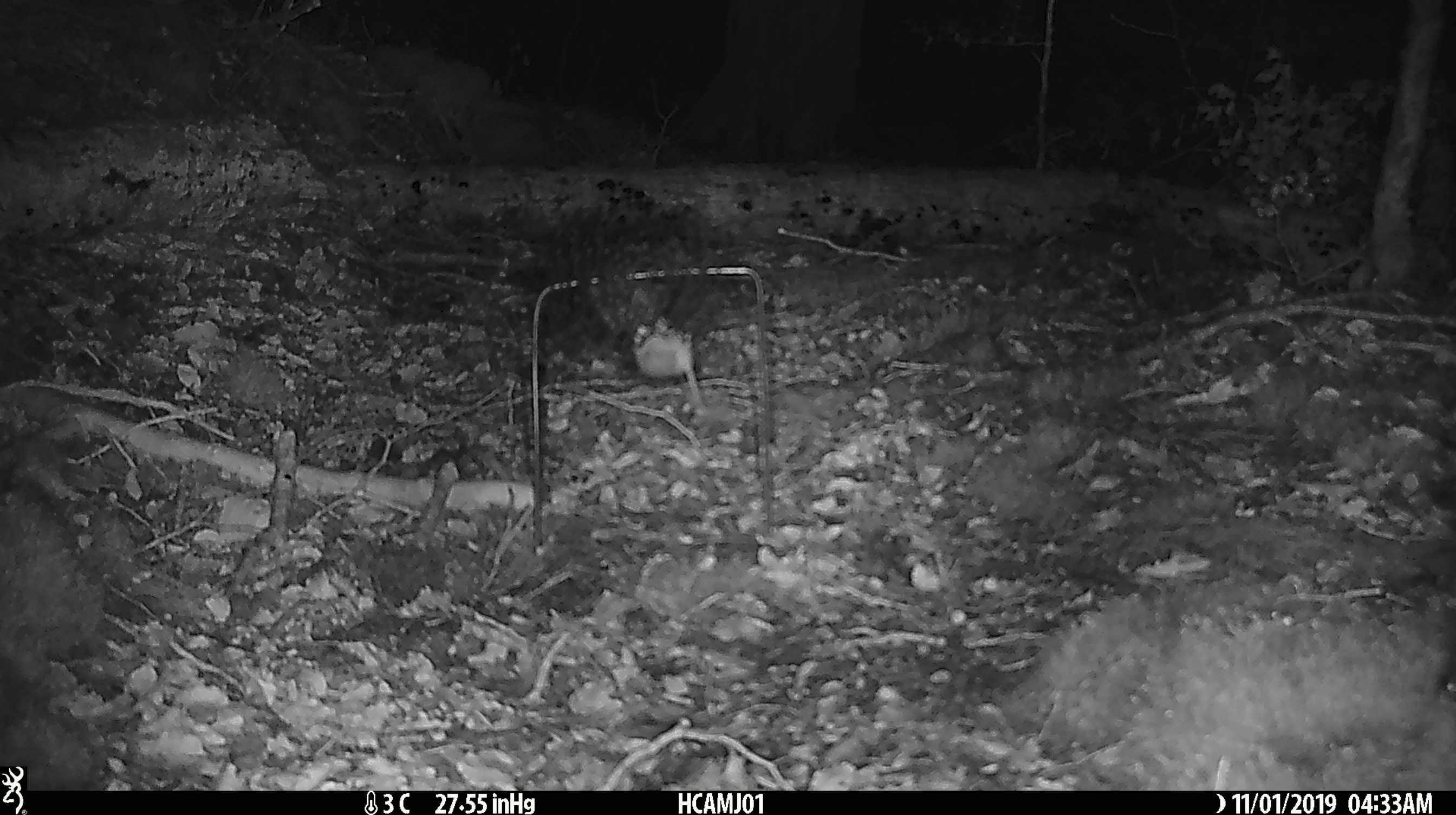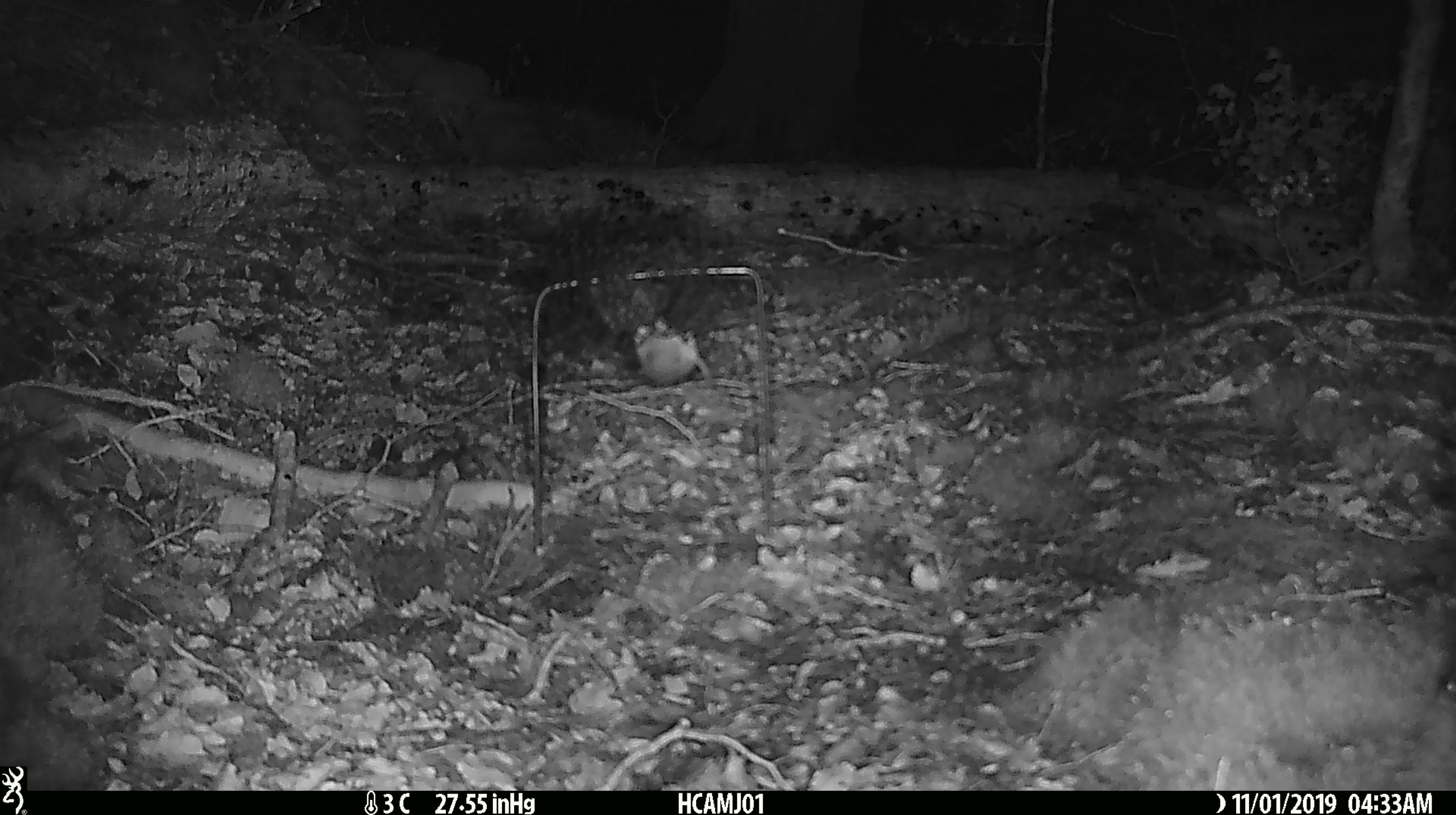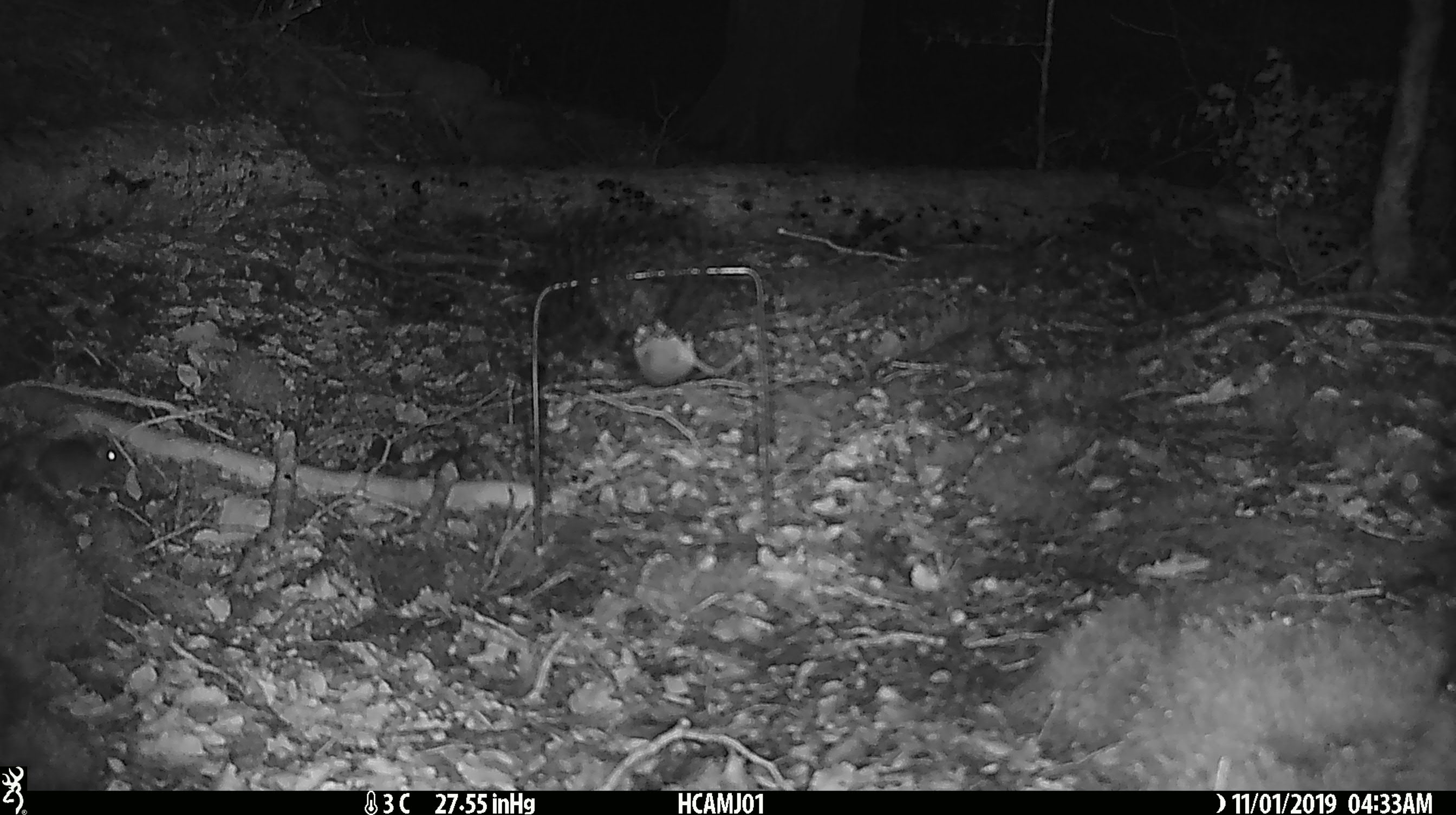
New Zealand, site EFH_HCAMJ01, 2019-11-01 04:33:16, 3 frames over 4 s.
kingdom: Animalia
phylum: Chordata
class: Mammalia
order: Rodentia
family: Muridae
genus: Mus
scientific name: Mus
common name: mouse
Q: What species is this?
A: Mouse (Mus).